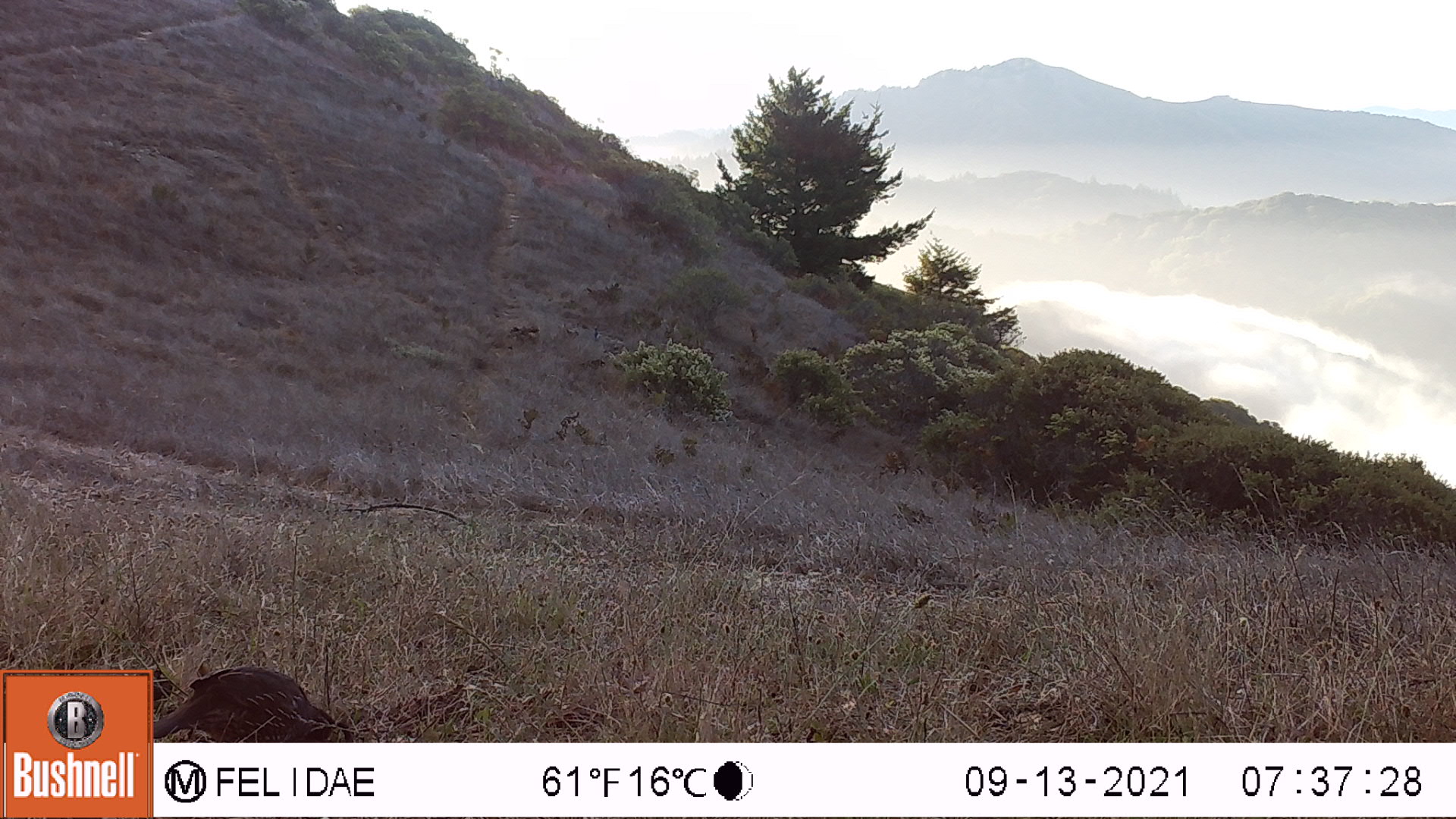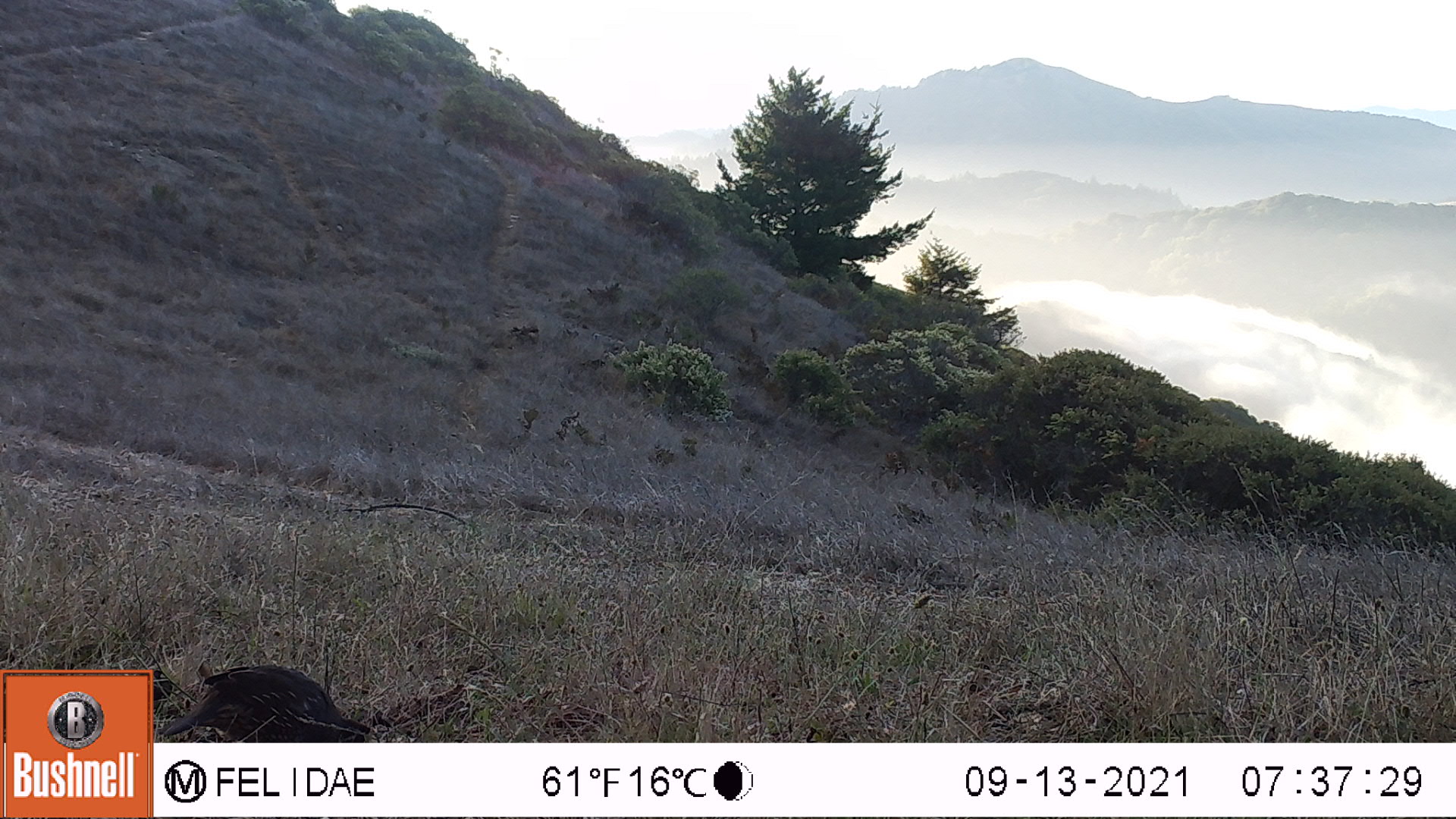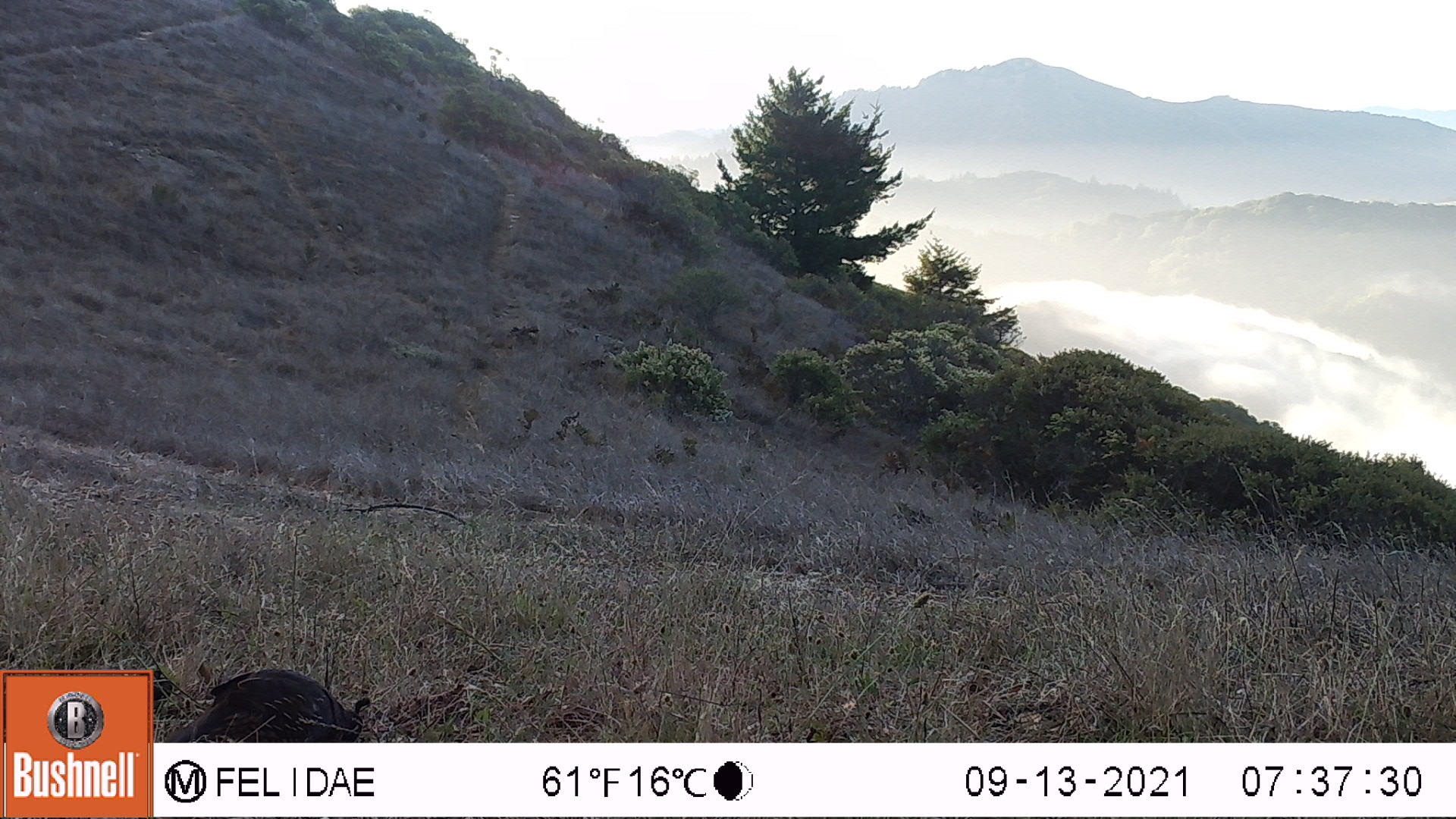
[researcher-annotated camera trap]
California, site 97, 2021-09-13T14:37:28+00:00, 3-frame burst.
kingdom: Animalia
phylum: Chordata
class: Aves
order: Galliformes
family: Odontophoridae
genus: Callipepla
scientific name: Callipepla californica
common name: california quail